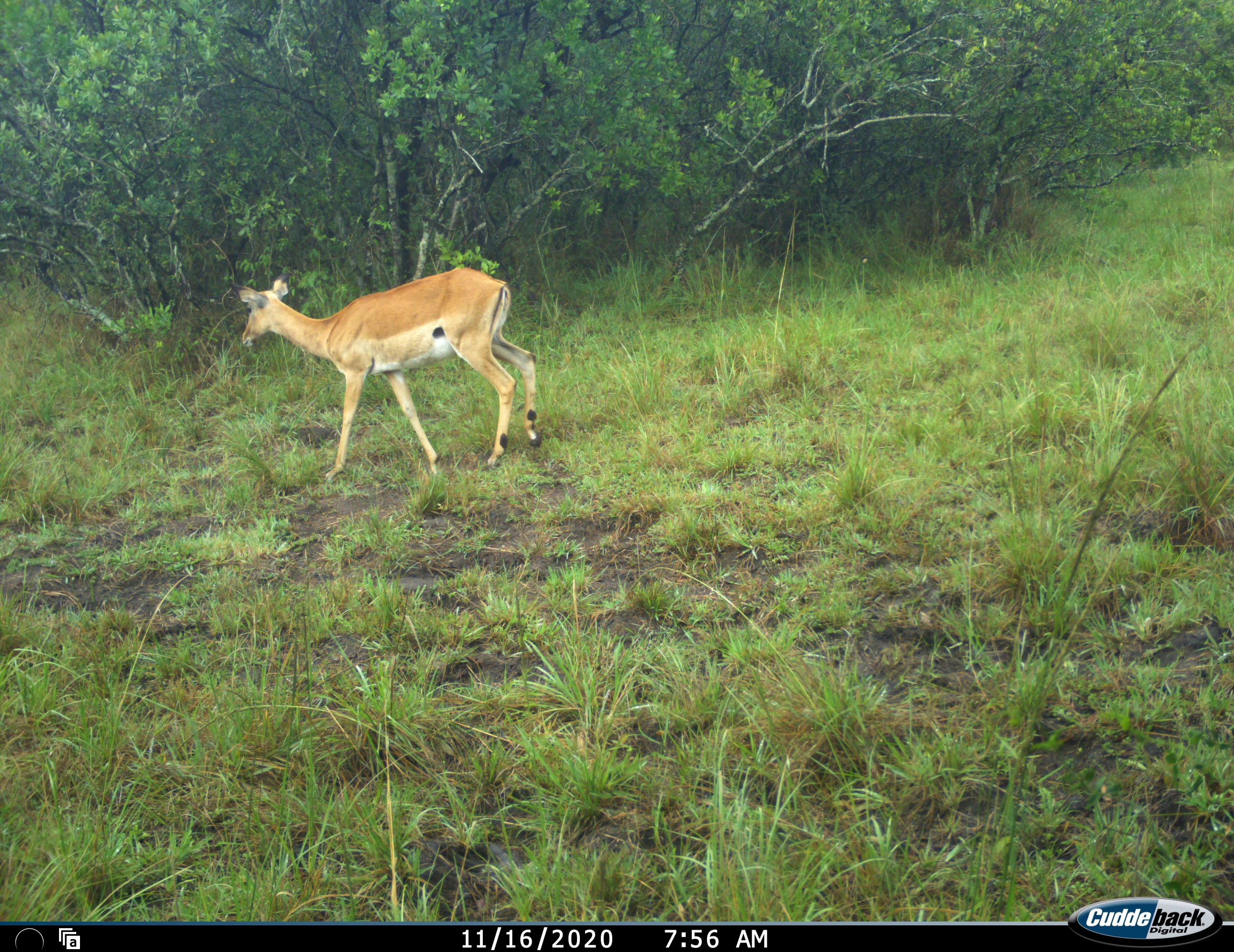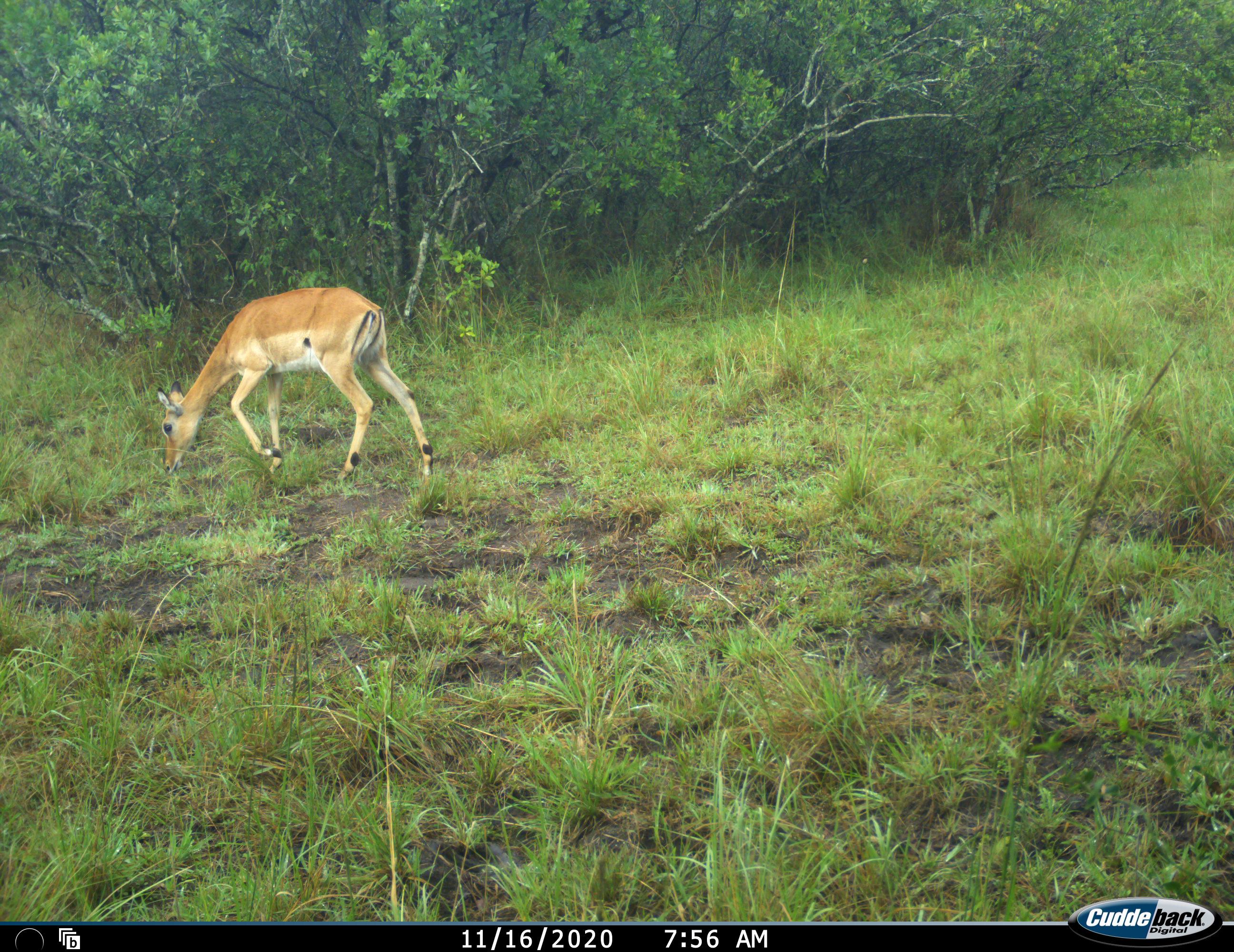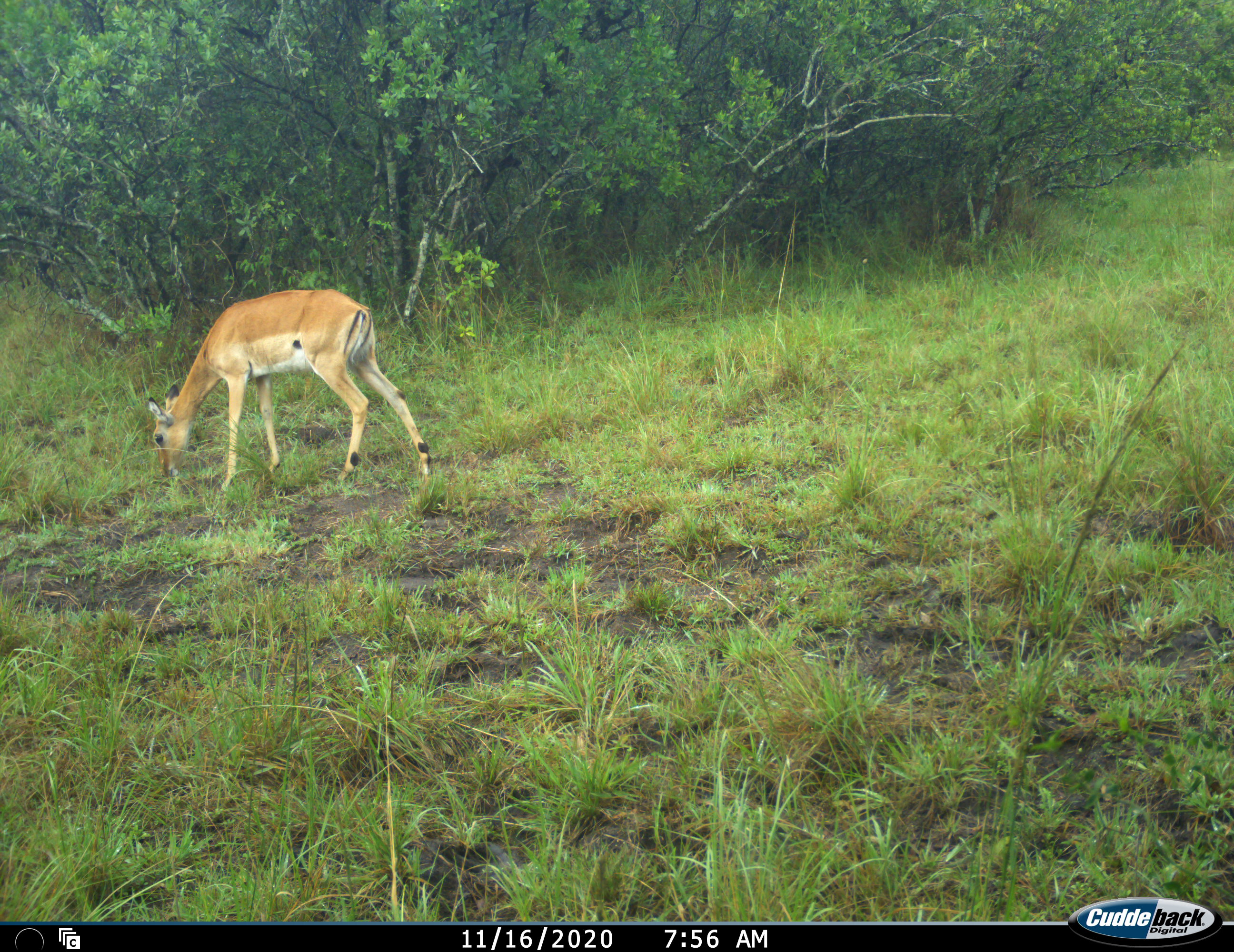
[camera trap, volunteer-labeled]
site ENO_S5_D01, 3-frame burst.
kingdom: Animalia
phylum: Chordata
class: Mammalia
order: Artiodactyla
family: Bovidae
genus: Aepyceros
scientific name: Aepyceros melampus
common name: impala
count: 1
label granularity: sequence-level